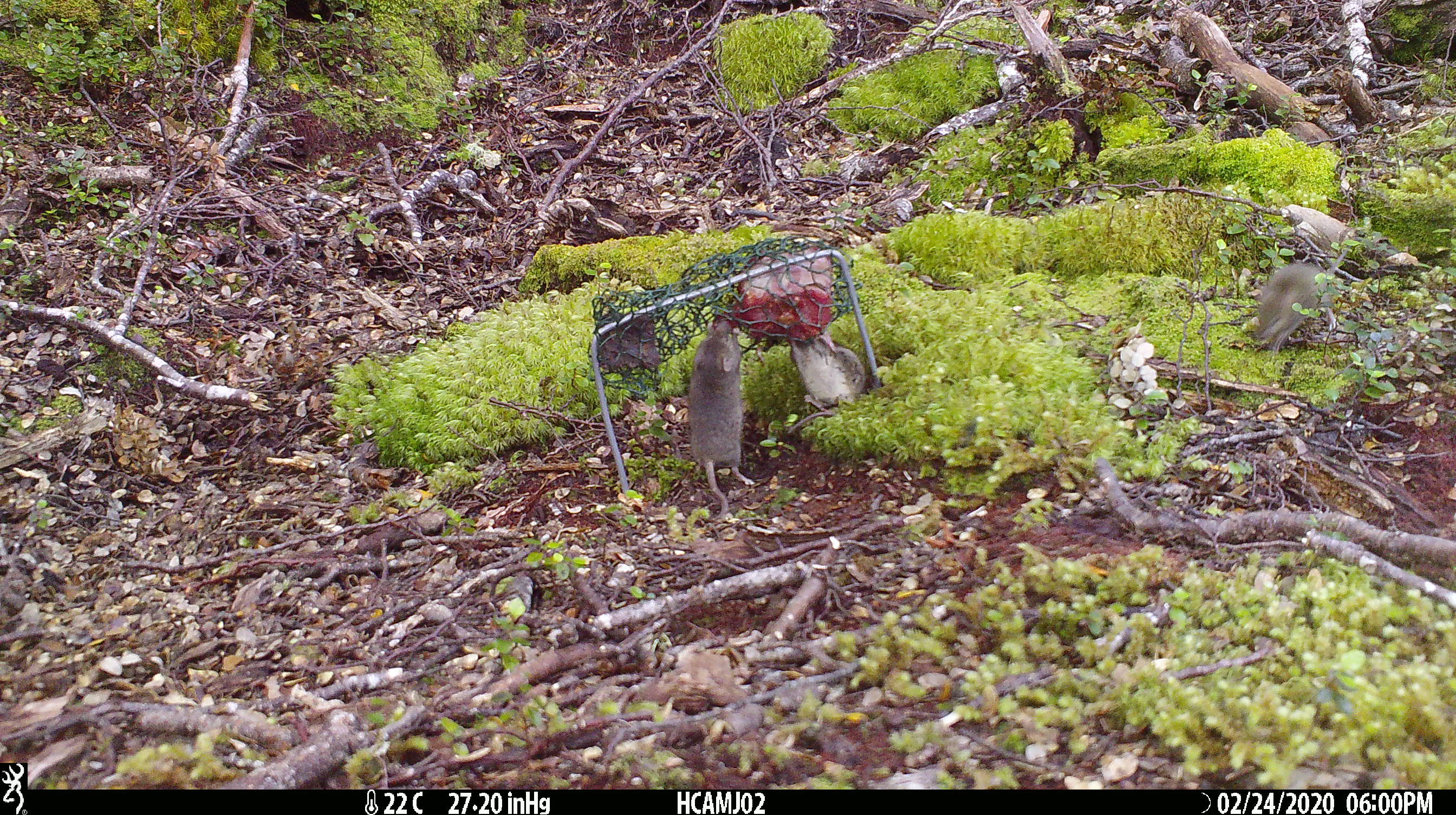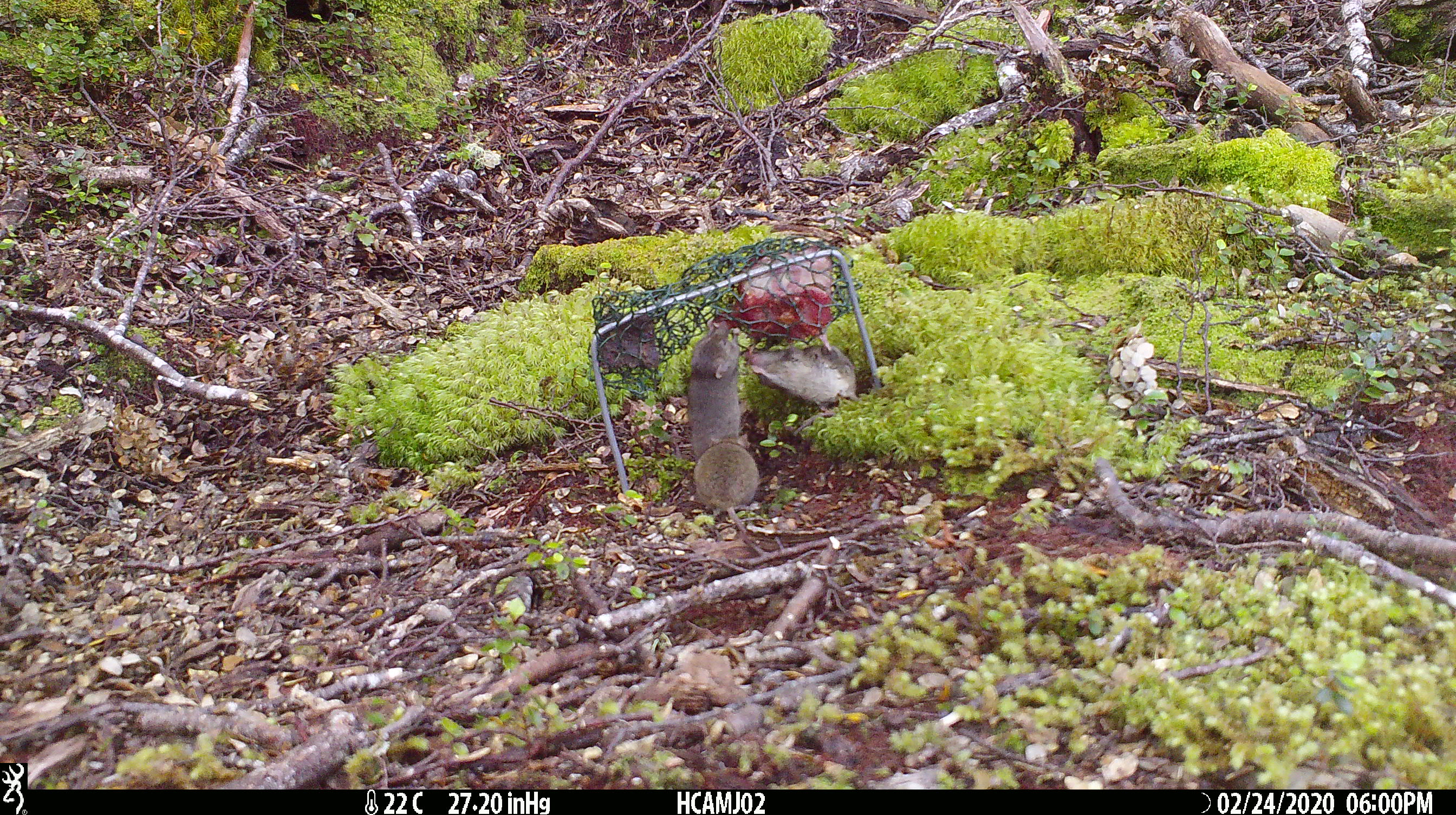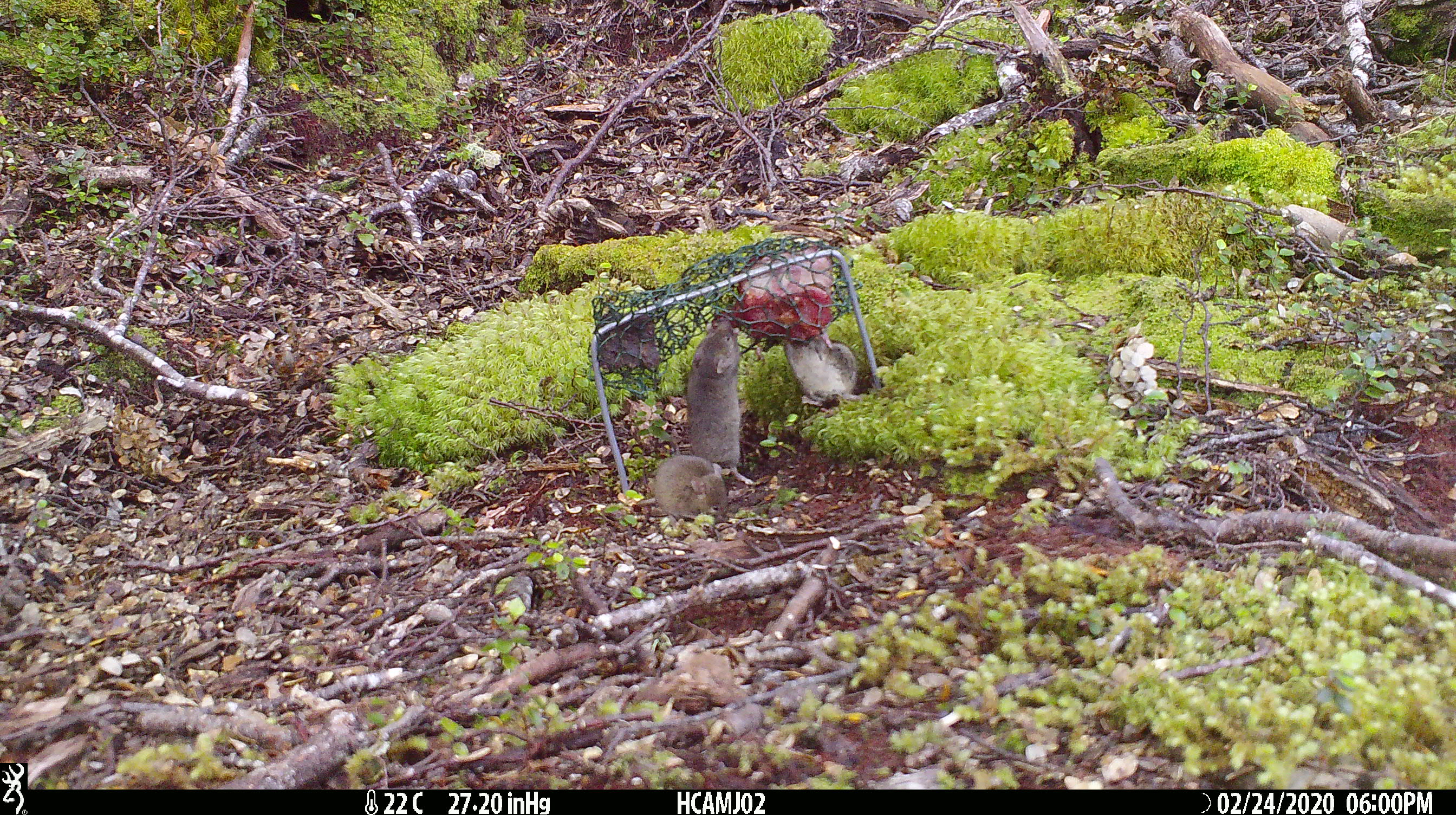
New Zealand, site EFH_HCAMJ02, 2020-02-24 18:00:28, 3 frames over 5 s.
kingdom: Animalia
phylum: Chordata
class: Mammalia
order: Rodentia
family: Muridae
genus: Mus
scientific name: Mus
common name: mouse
Mouse (Mus).